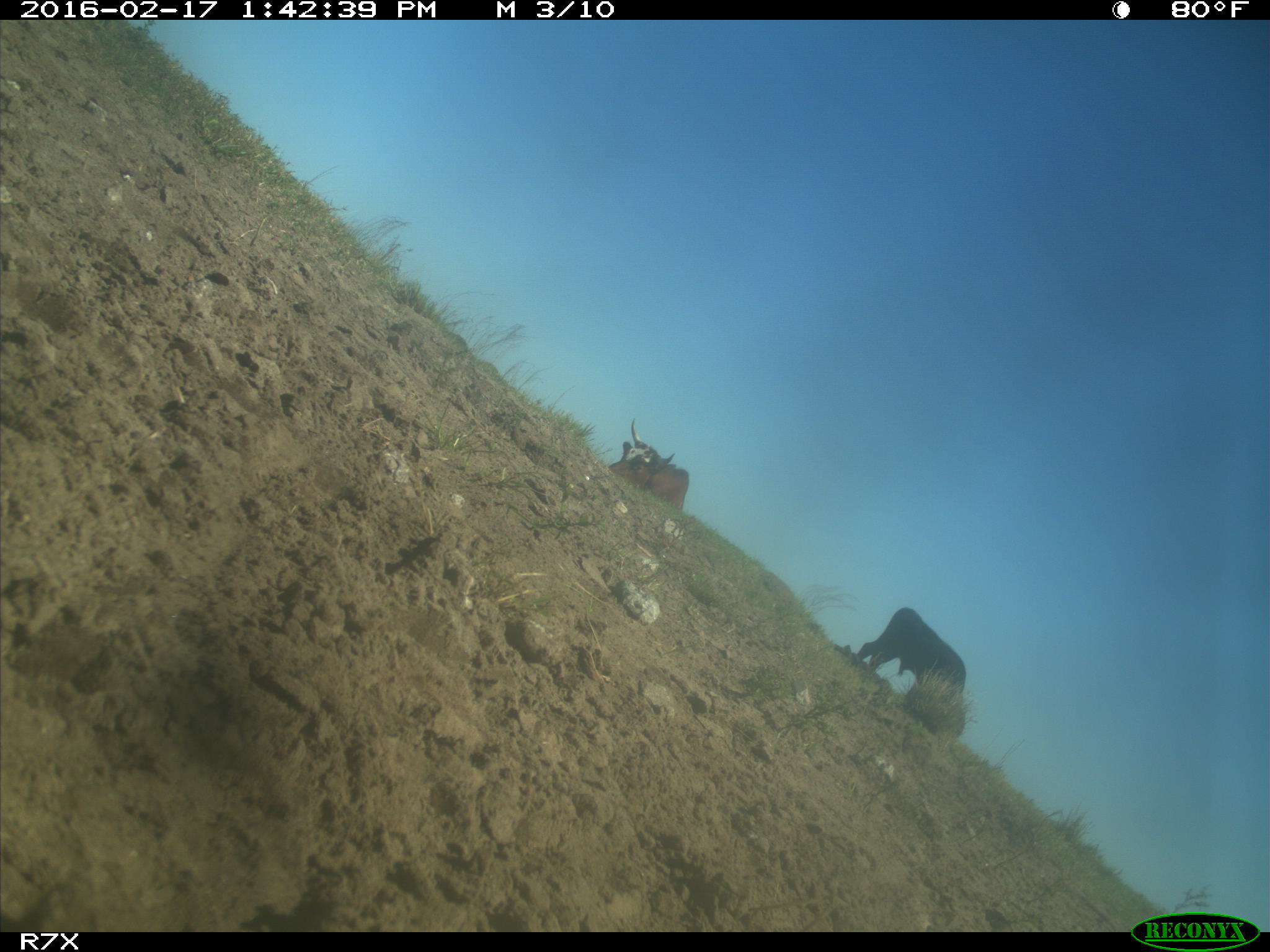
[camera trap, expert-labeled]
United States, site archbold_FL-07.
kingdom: Animalia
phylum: Chordata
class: Mammalia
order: Artiodactyla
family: Bovidae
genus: Bos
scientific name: Bos taurus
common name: domestic cow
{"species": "Bos taurus (domestic cow)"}